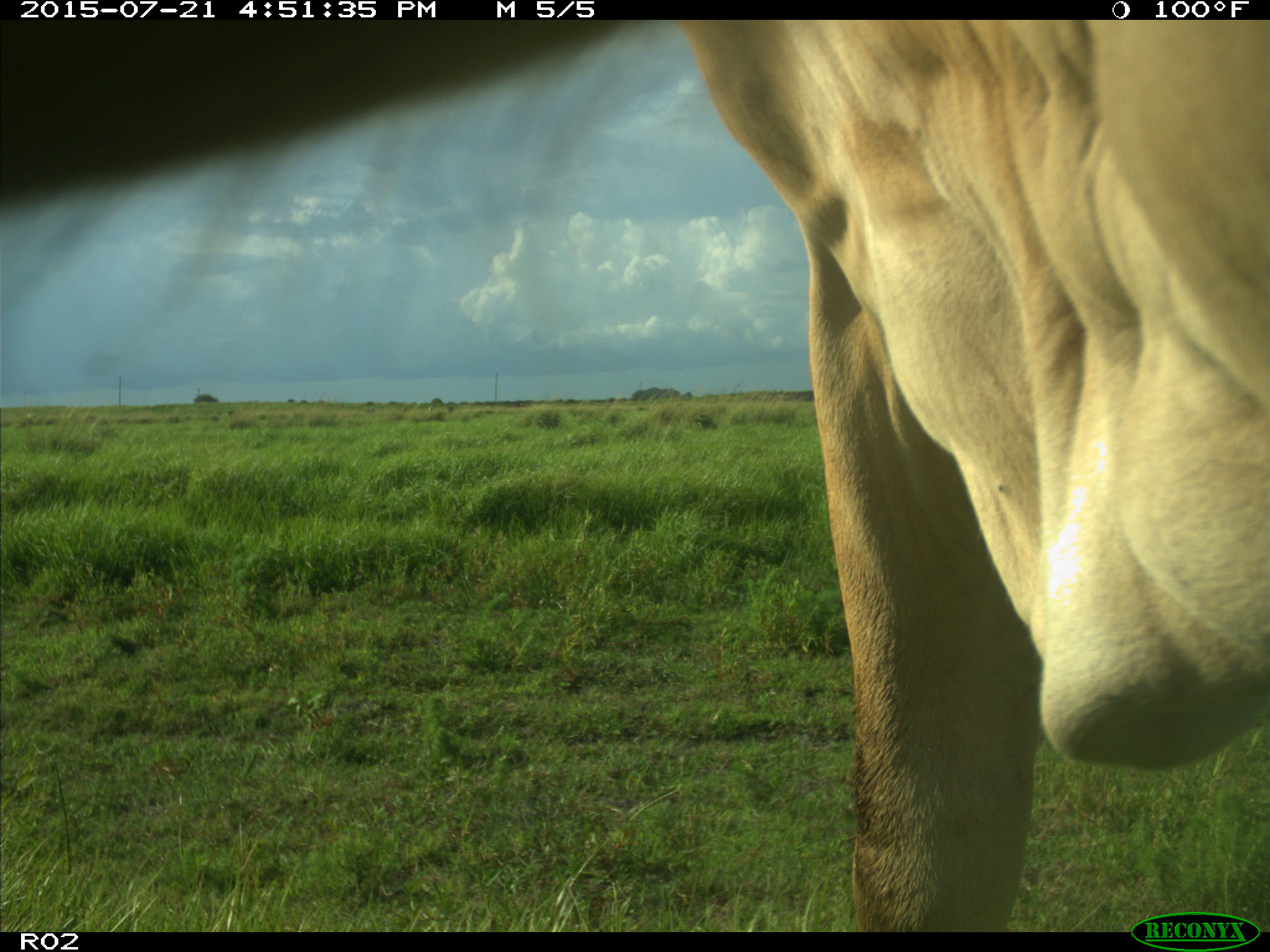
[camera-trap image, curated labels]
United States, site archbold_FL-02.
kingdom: Animalia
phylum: Chordata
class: Mammalia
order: Artiodactyla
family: Bovidae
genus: Bos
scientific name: Bos taurus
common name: domestic cow